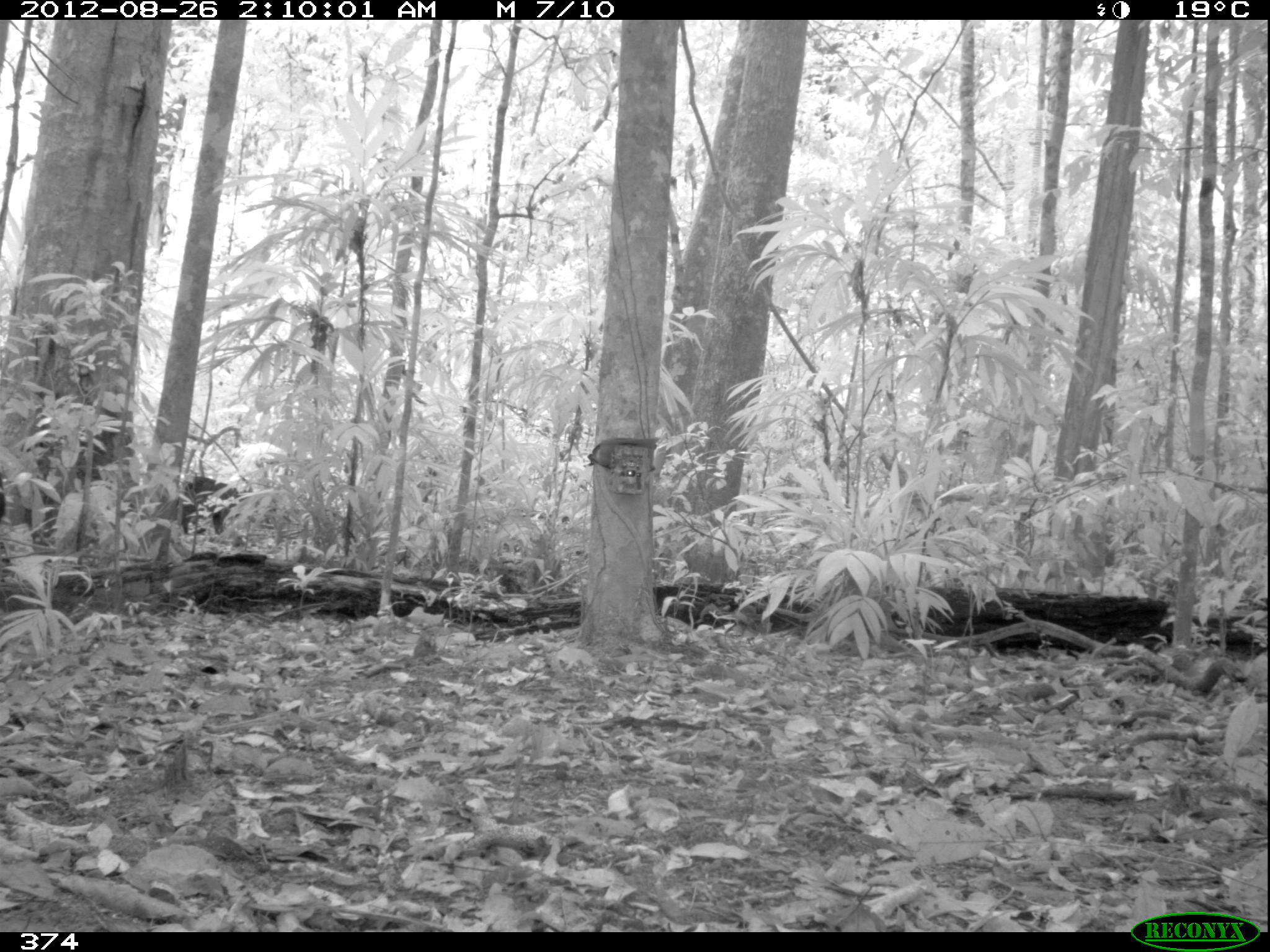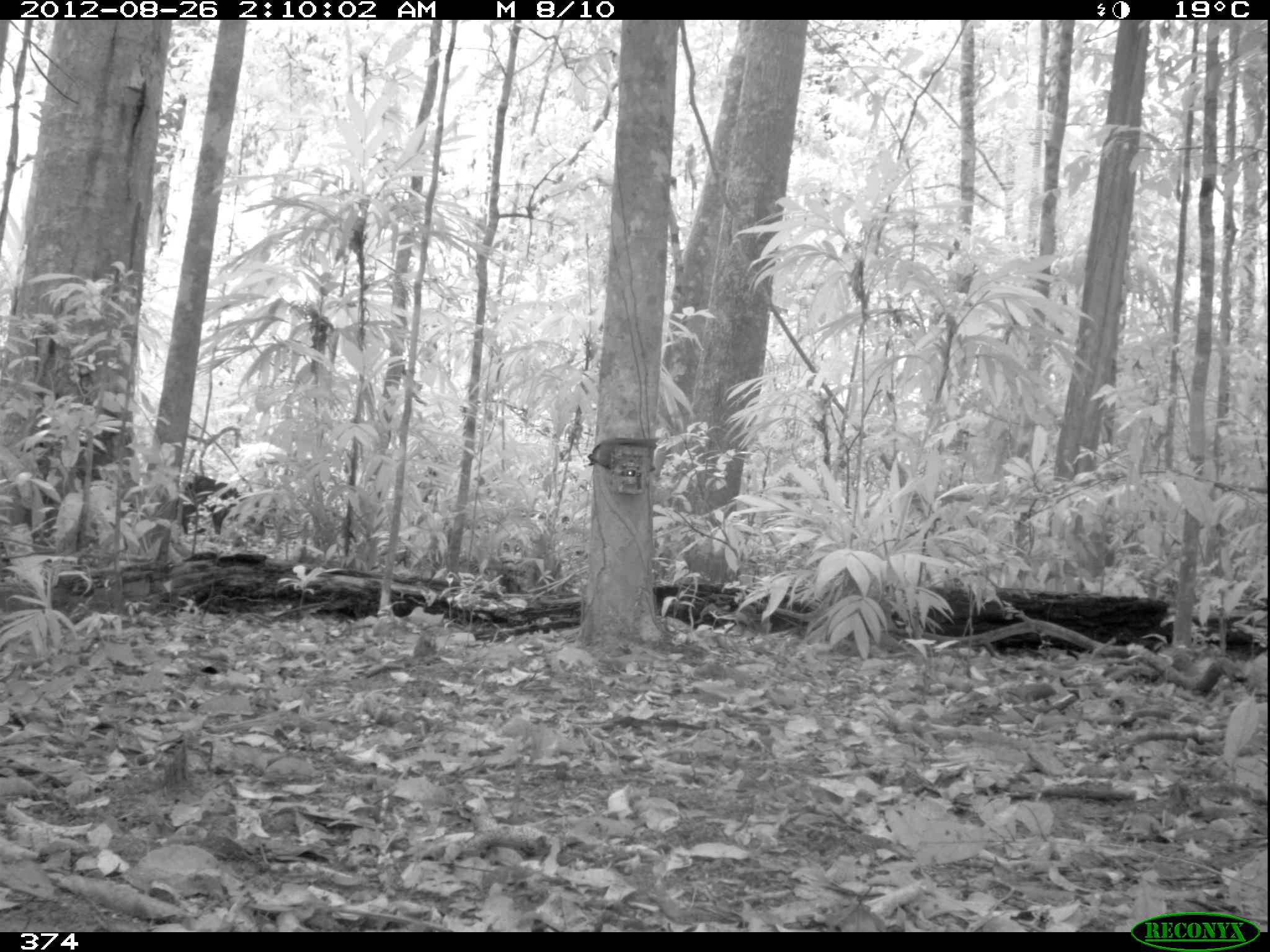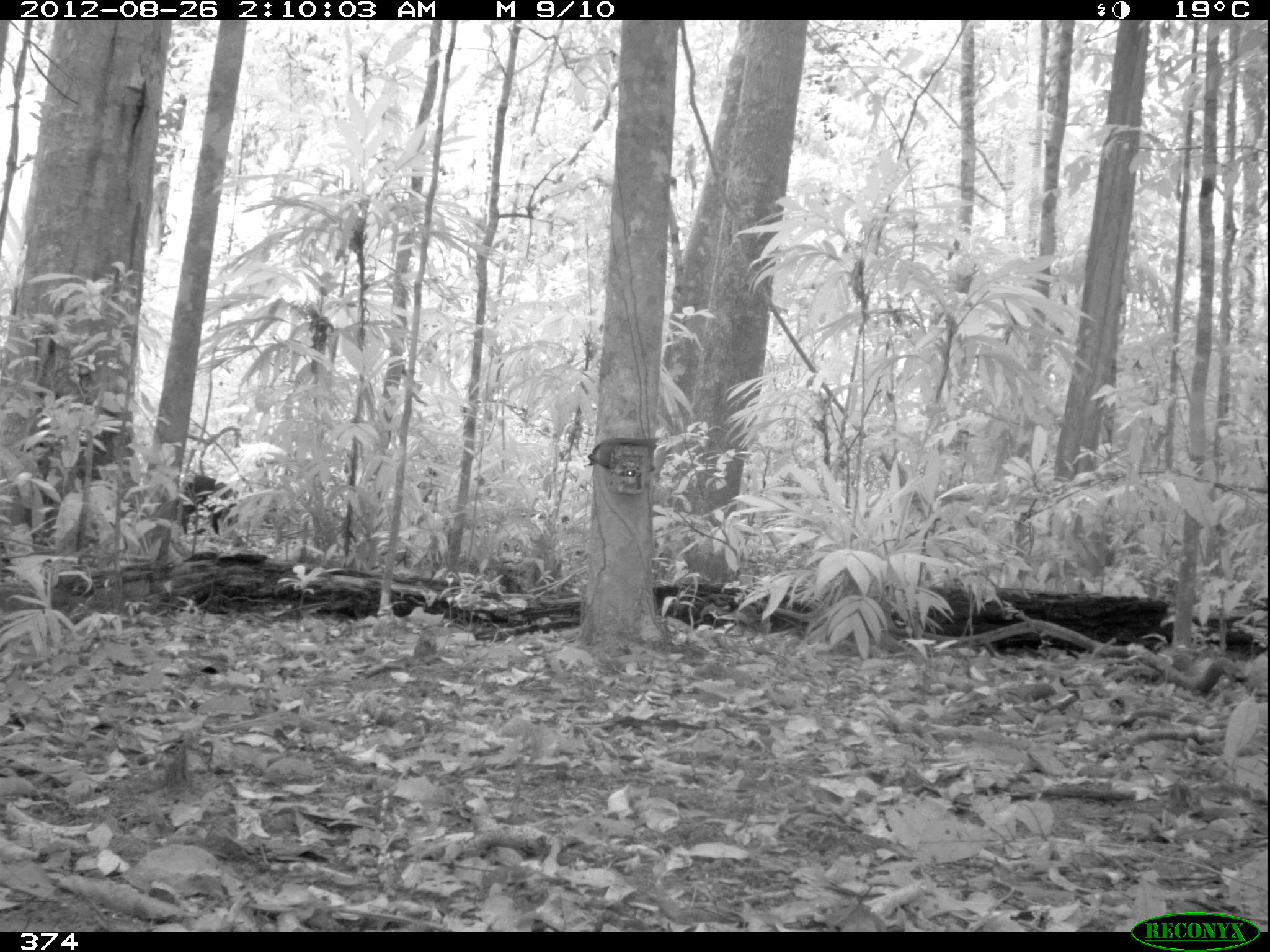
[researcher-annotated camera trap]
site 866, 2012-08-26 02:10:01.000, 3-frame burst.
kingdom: Animalia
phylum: Chordata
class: Mammalia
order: Artiodactyla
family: Tayassuidae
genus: Tayassu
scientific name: Tayassu pecari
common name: white-lipped peccary